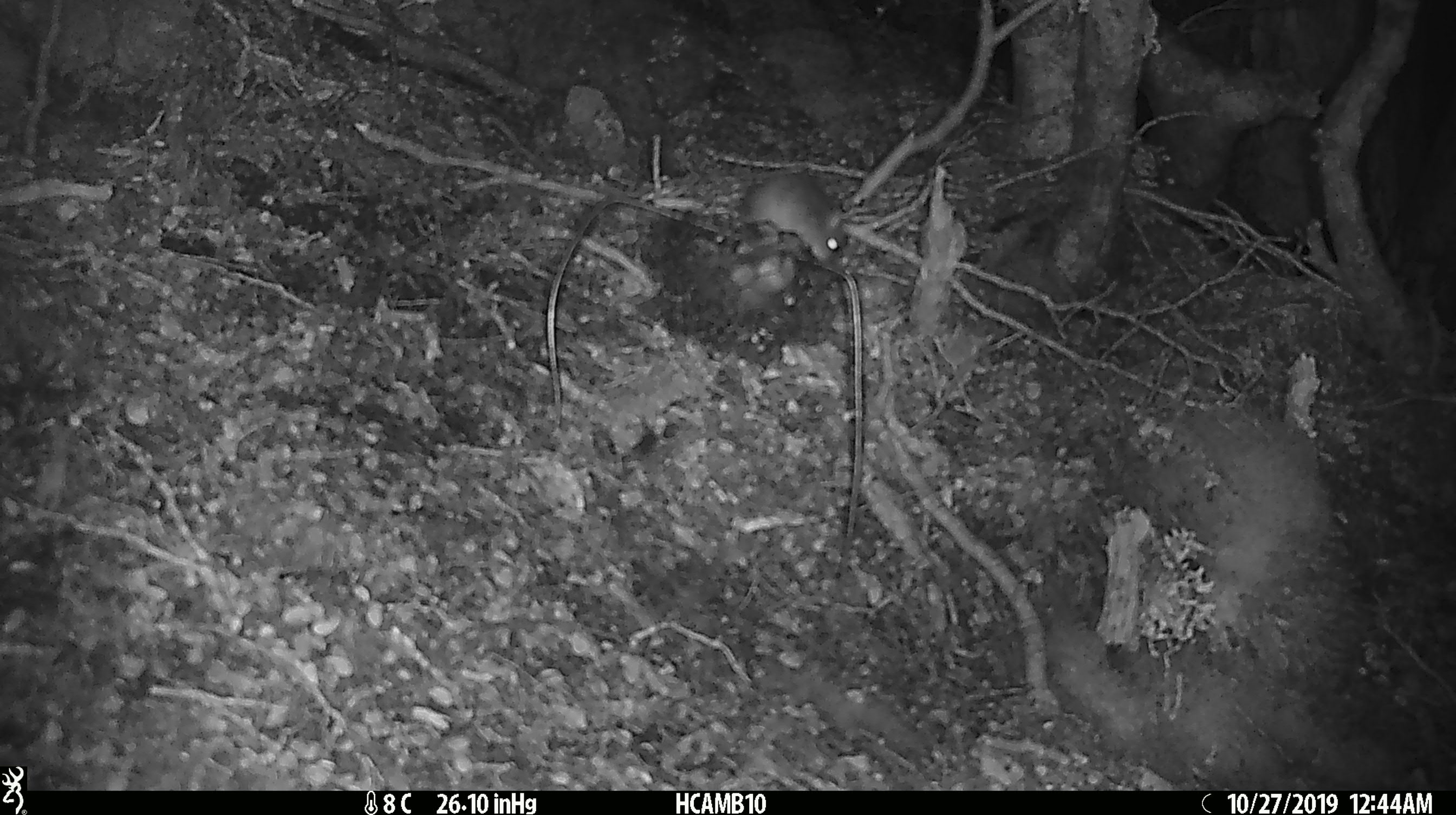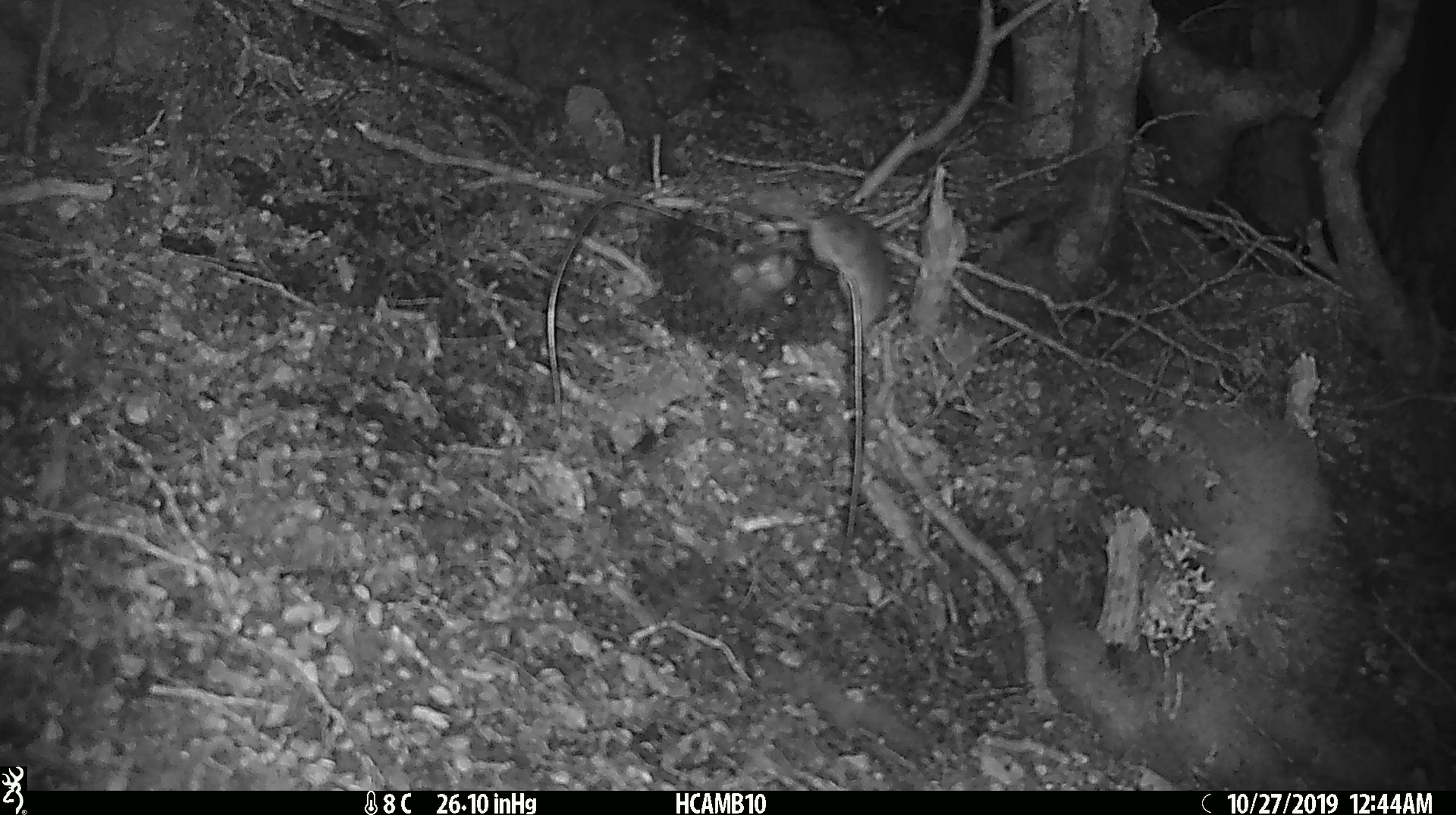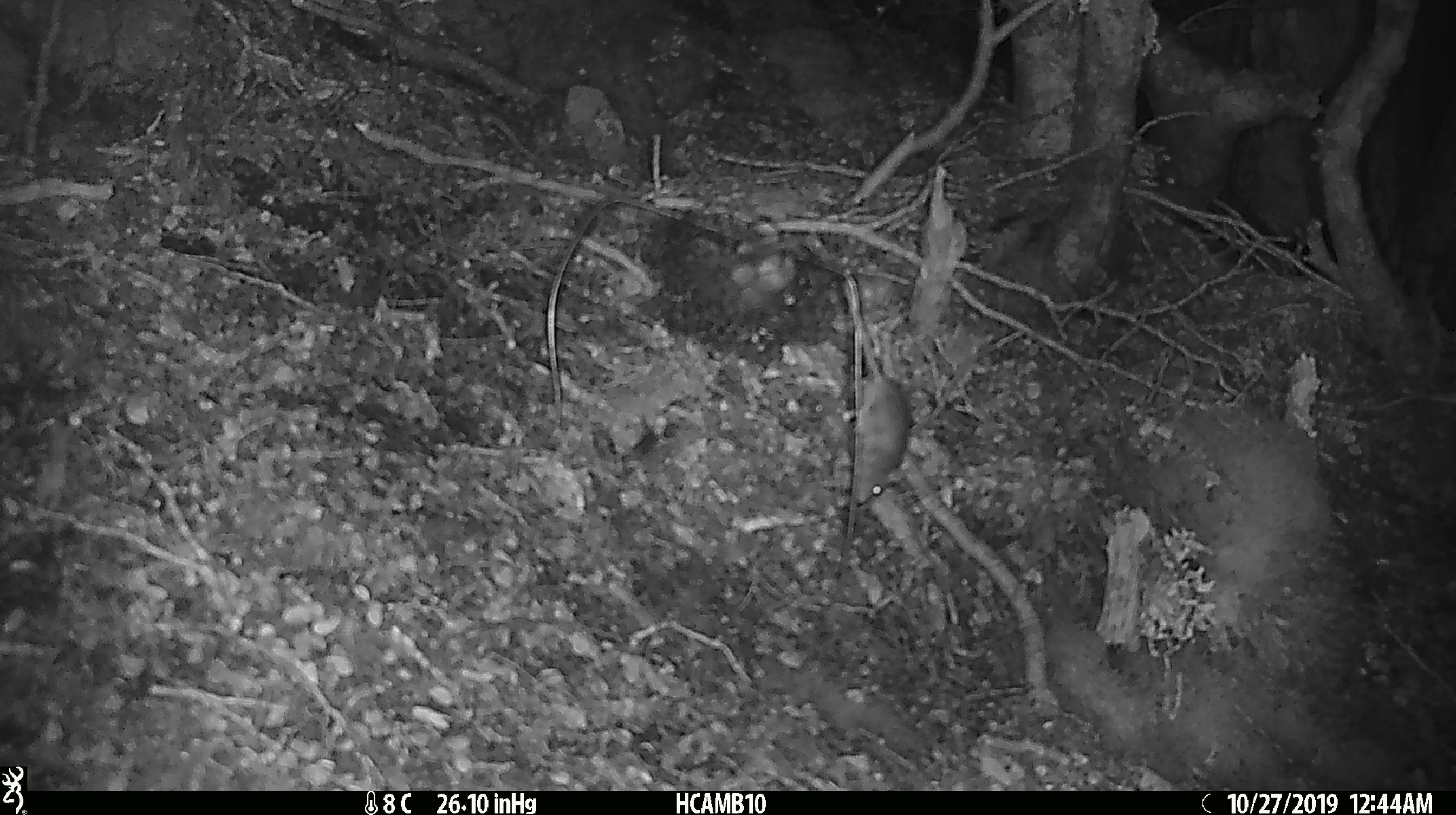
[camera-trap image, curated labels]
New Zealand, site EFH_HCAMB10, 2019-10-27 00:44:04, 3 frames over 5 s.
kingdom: Animalia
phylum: Chordata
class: Mammalia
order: Rodentia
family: Muridae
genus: Mus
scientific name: Mus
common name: mouse